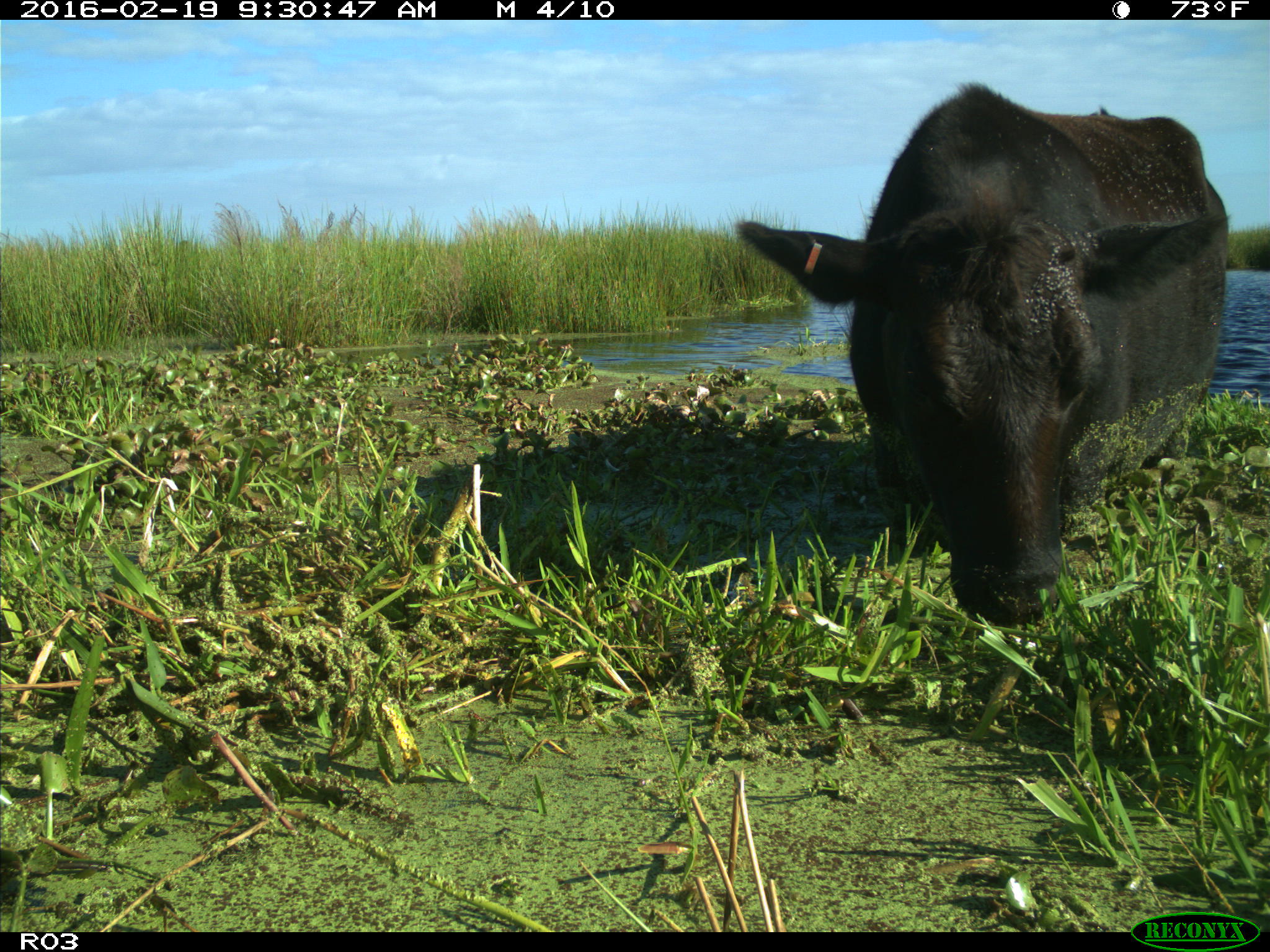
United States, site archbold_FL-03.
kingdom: Animalia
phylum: Chordata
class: Mammalia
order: Artiodactyla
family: Bovidae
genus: Bos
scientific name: Bos taurus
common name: domestic cow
Bos taurus (domestic cow).